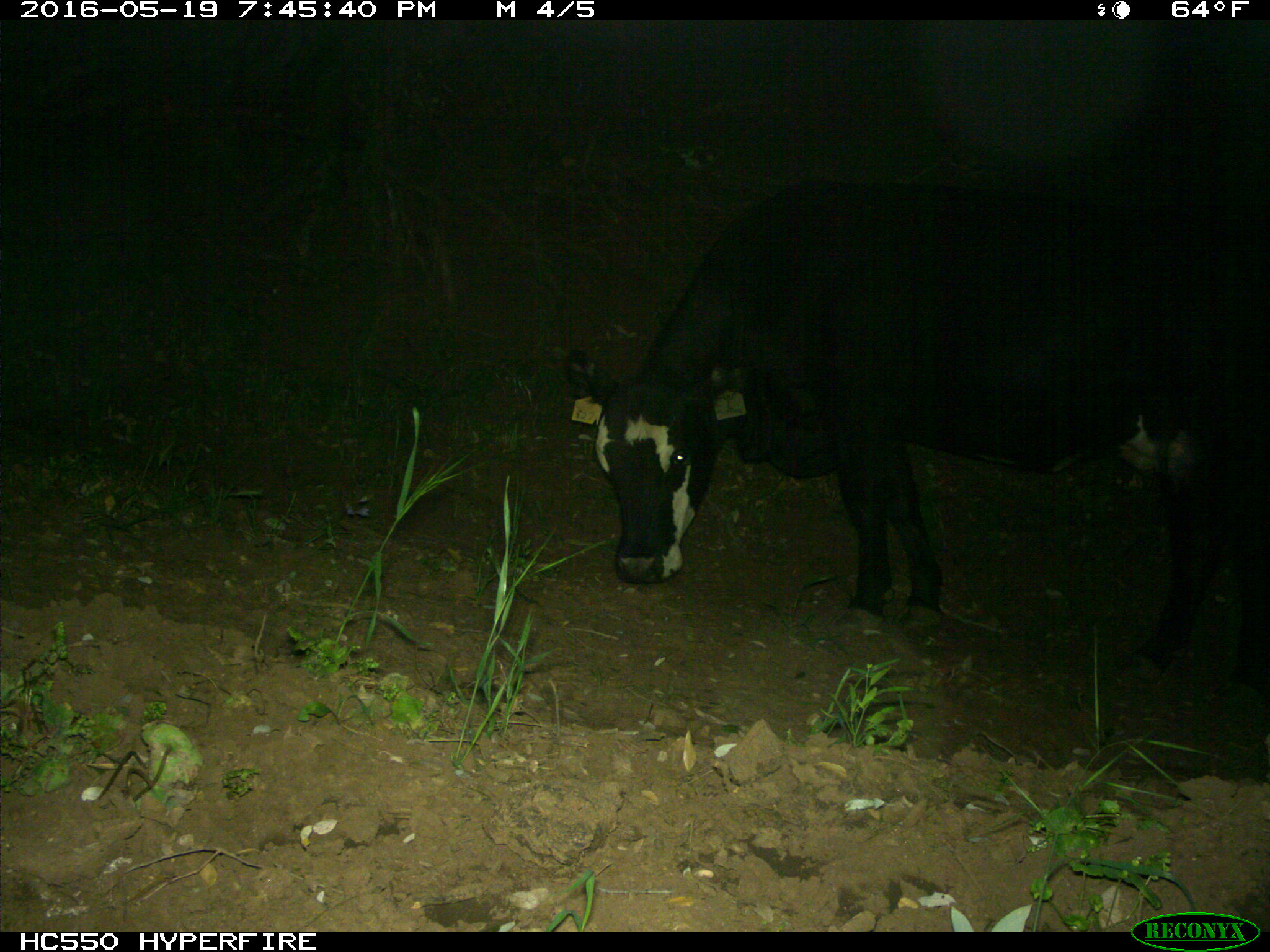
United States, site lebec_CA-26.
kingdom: Animalia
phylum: Chordata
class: Mammalia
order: Artiodactyla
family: Bovidae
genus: Bos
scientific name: Bos taurus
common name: domestic cow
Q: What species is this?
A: Bos taurus (domestic cow).